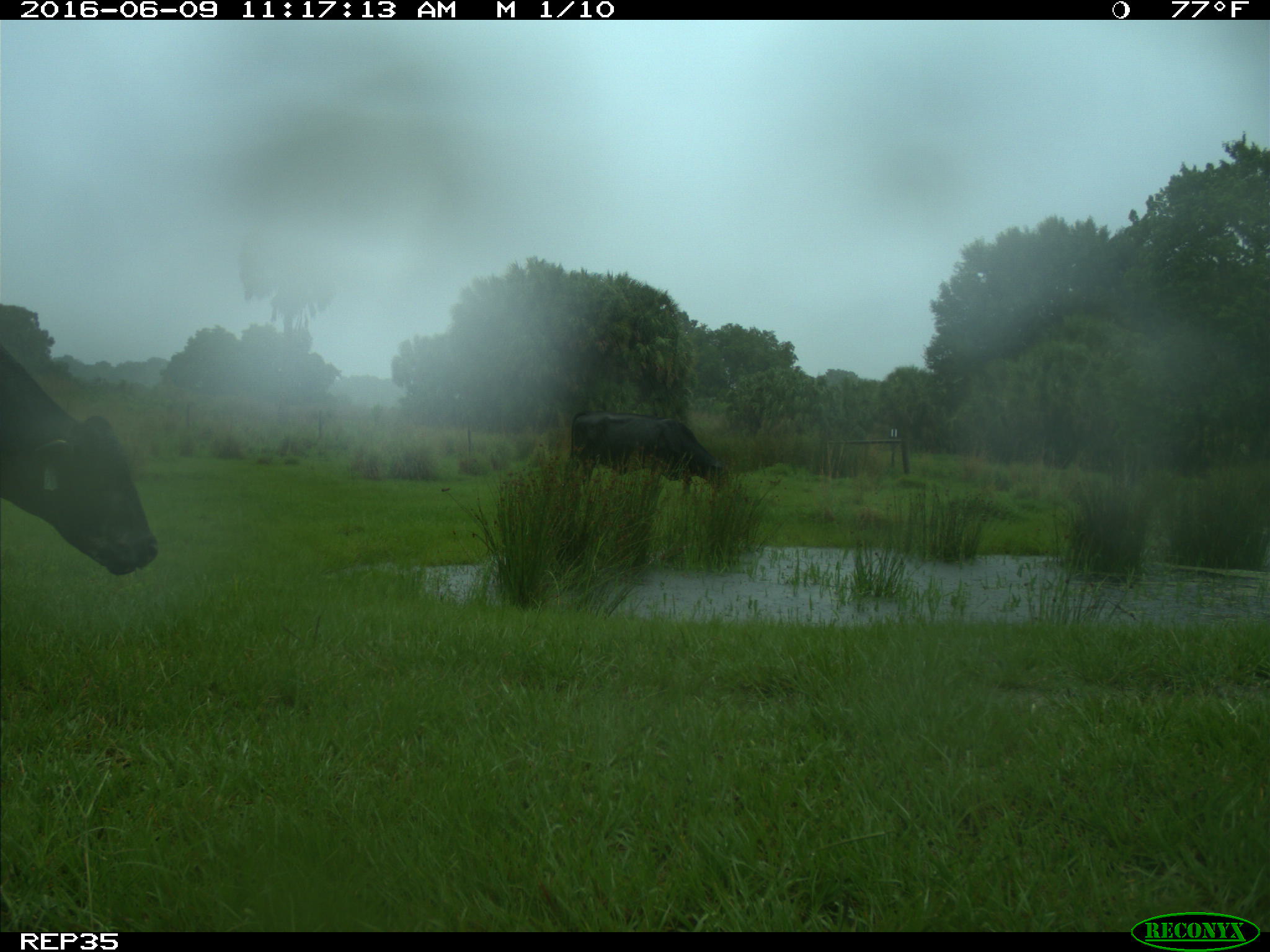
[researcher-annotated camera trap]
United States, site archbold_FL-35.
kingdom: Animalia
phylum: Chordata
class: Mammalia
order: Artiodactyla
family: Bovidae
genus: Bos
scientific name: Bos taurus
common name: domestic cow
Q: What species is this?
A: Bos taurus (domestic cow).